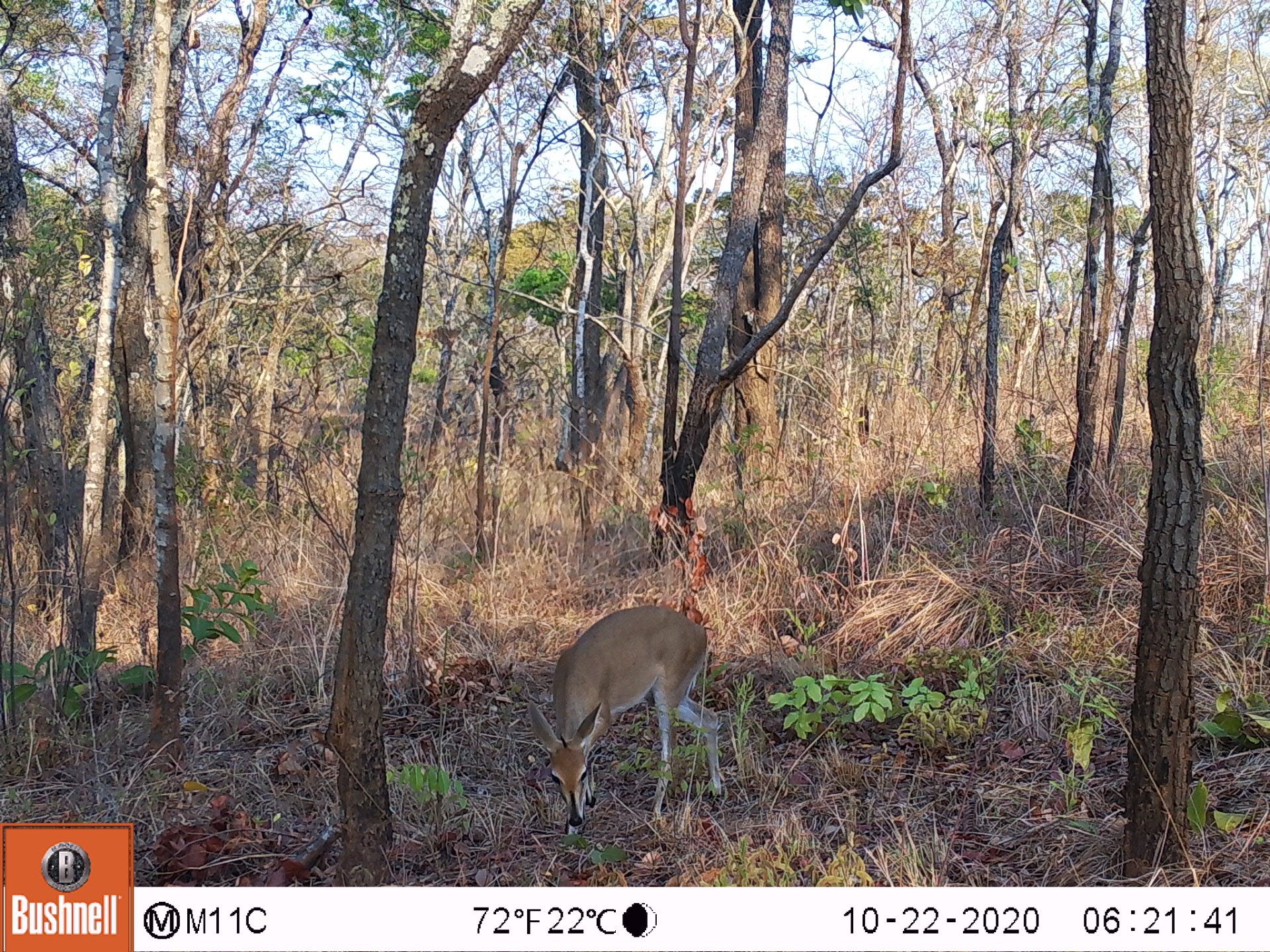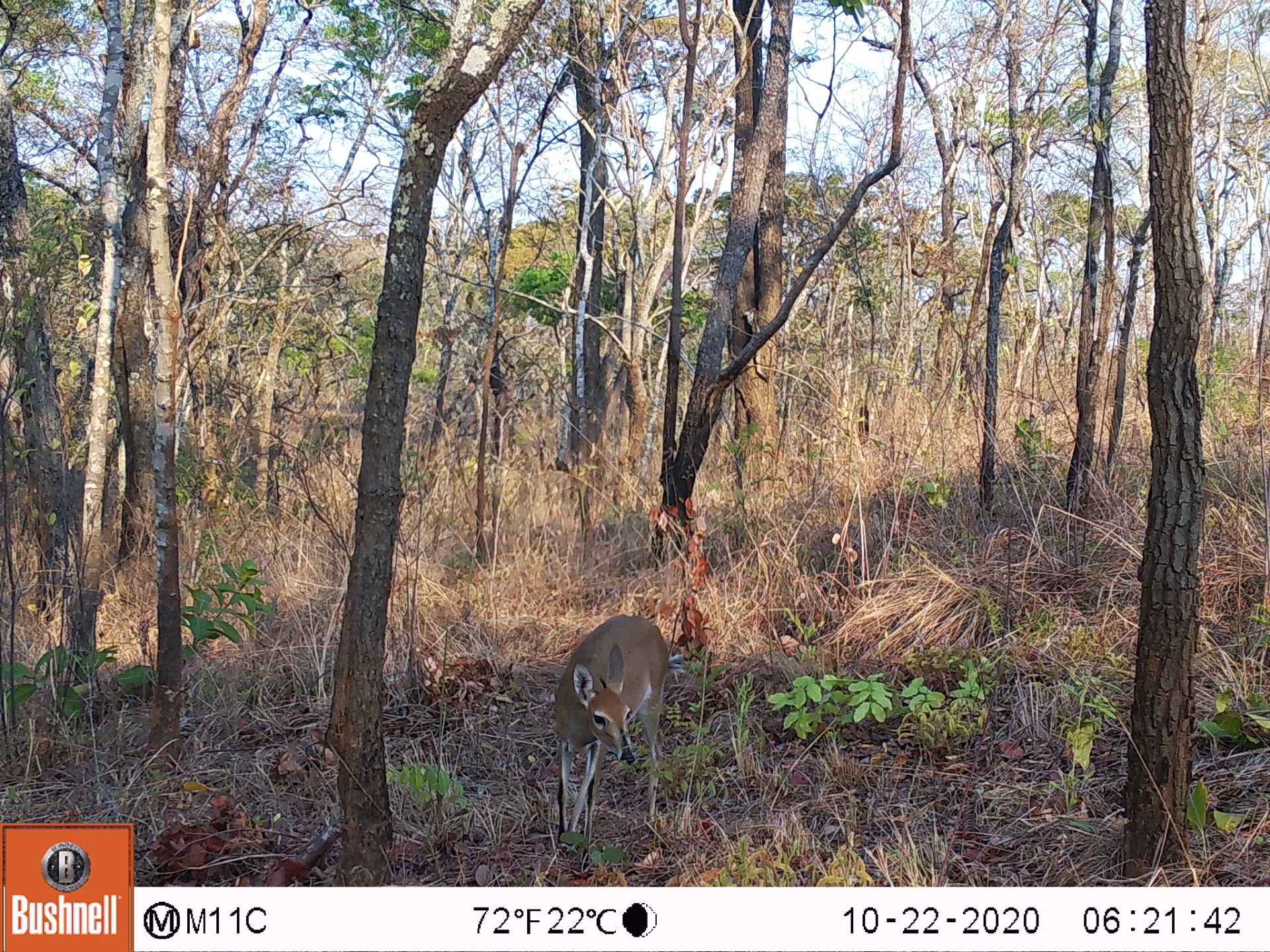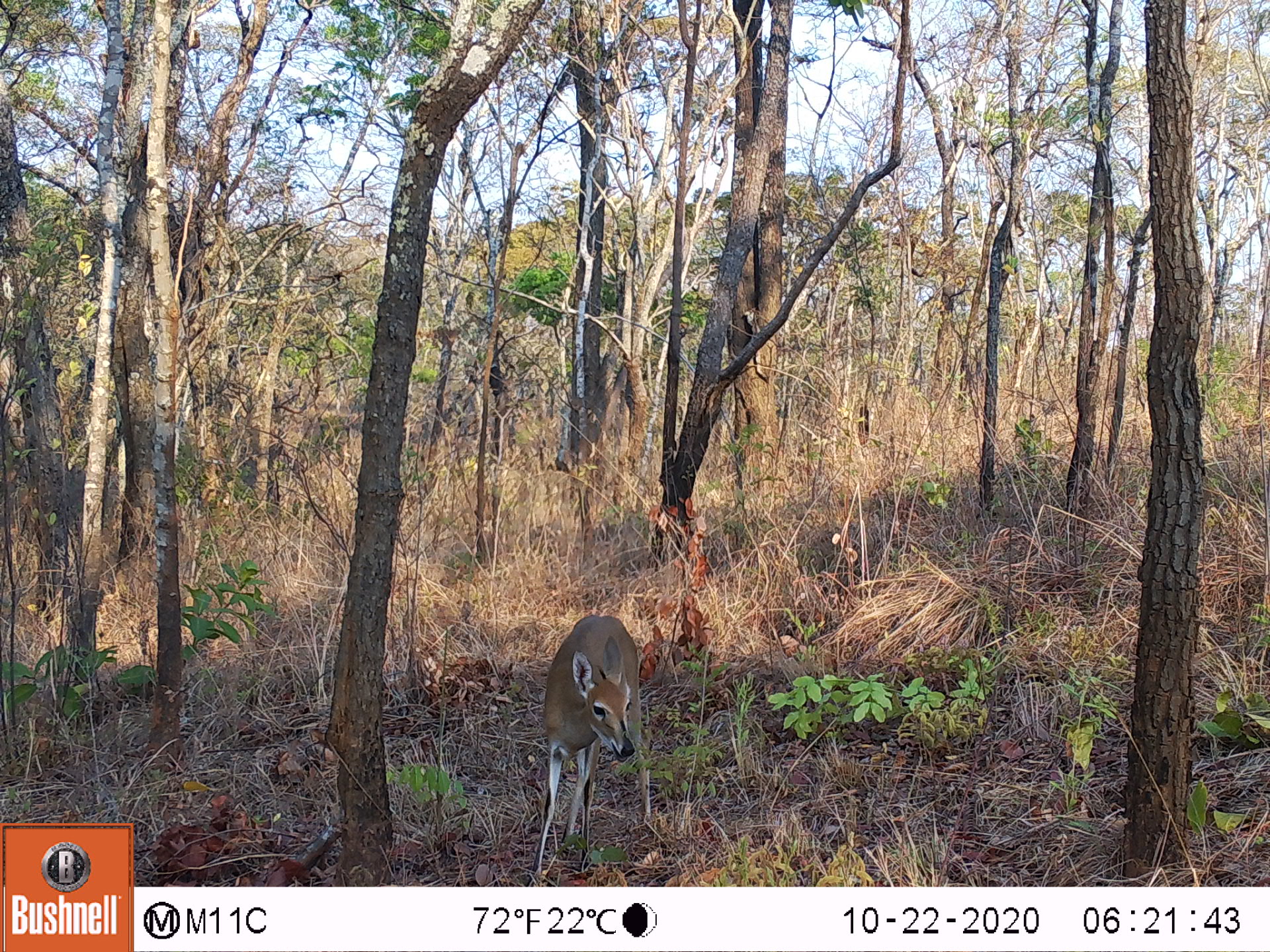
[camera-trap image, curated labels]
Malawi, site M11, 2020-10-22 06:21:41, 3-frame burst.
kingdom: Animalia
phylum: Chordata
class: Mammalia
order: Artiodactyla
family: Bovidae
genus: Sylvicapra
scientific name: Sylvicapra grimmia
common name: common duiker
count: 1